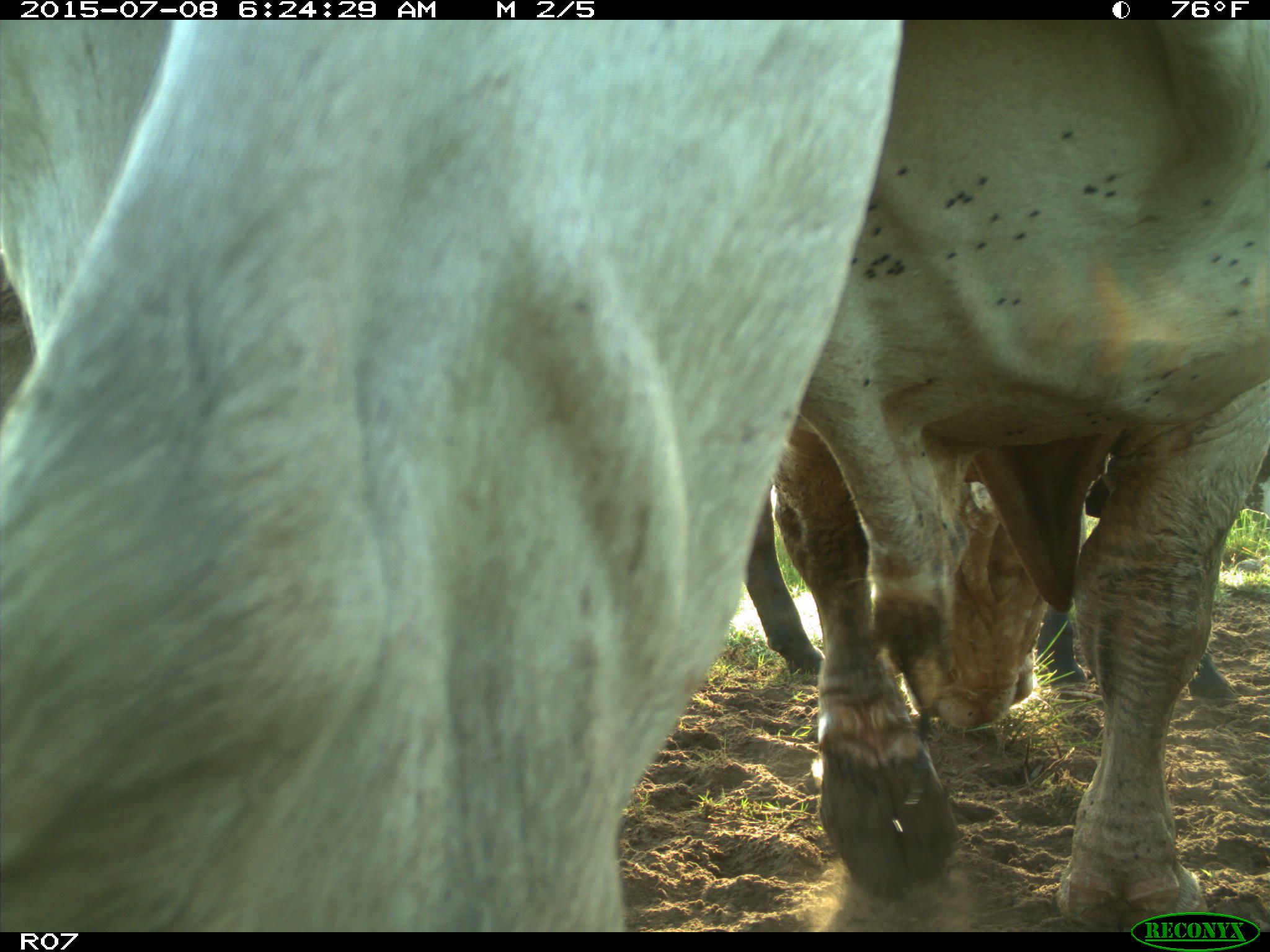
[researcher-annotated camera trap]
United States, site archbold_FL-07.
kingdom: Animalia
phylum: Chordata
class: Mammalia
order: Artiodactyla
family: Bovidae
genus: Bos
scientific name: Bos taurus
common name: domestic cow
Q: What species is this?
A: Bos taurus (domestic cow).